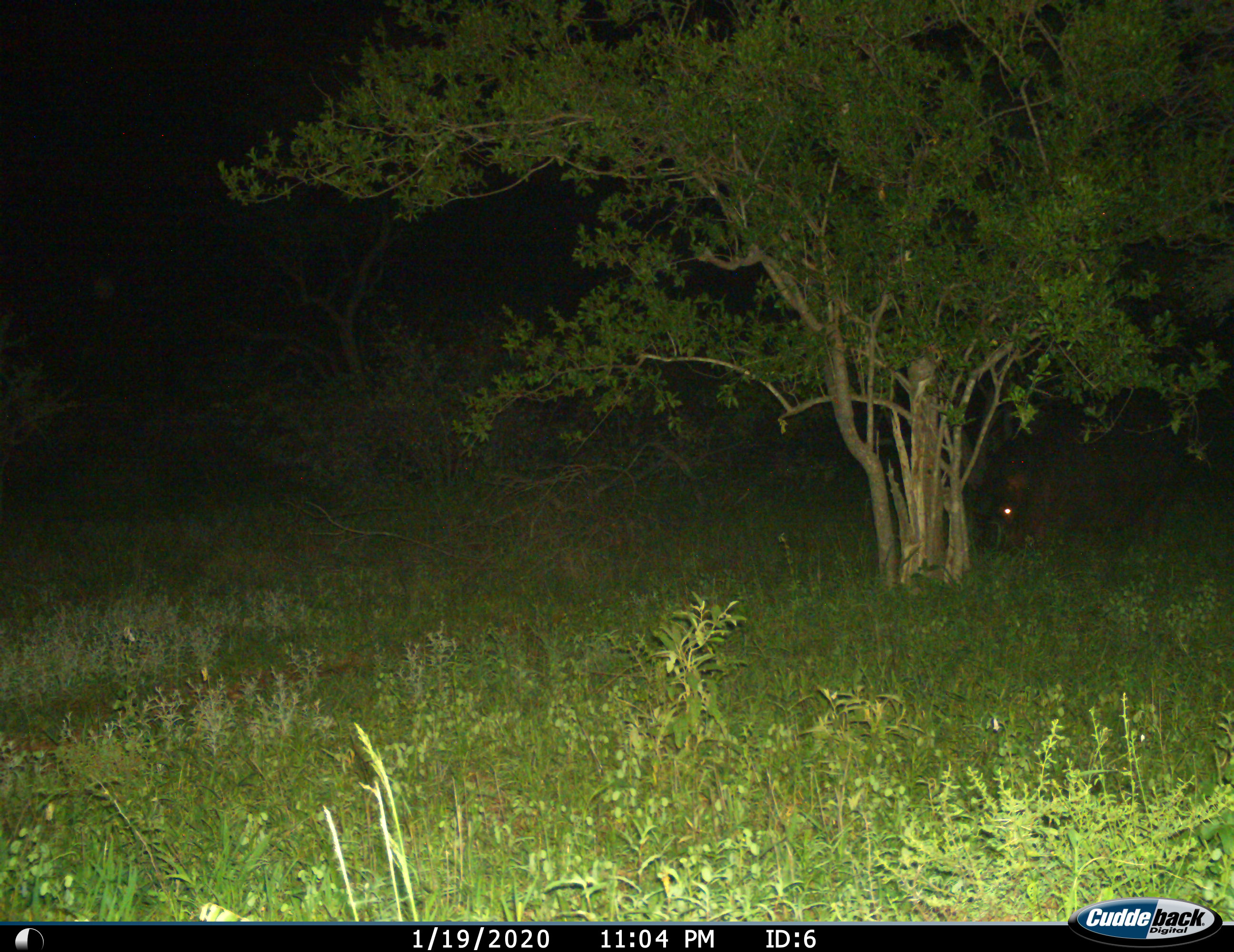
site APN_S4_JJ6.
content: unidentified animal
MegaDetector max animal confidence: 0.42